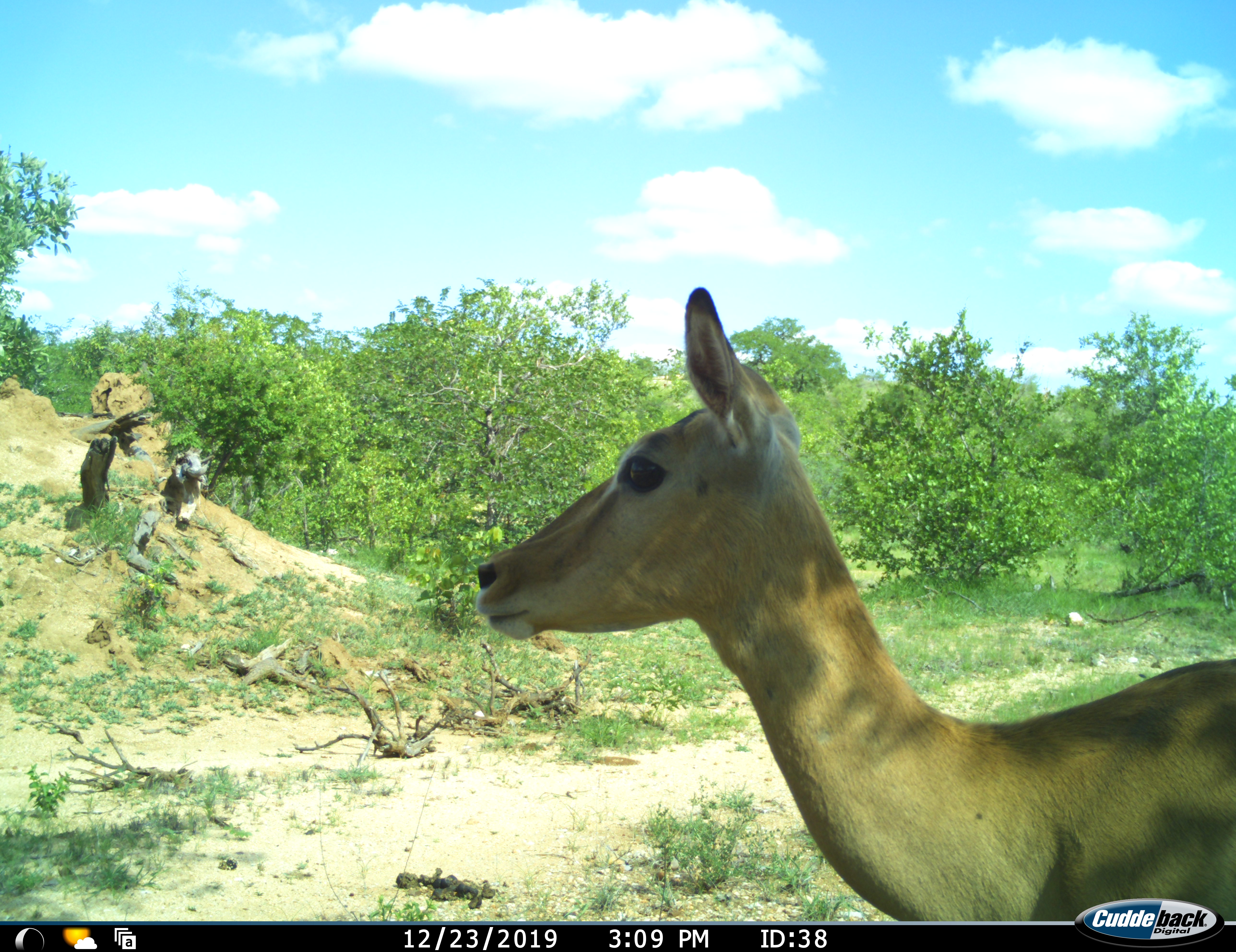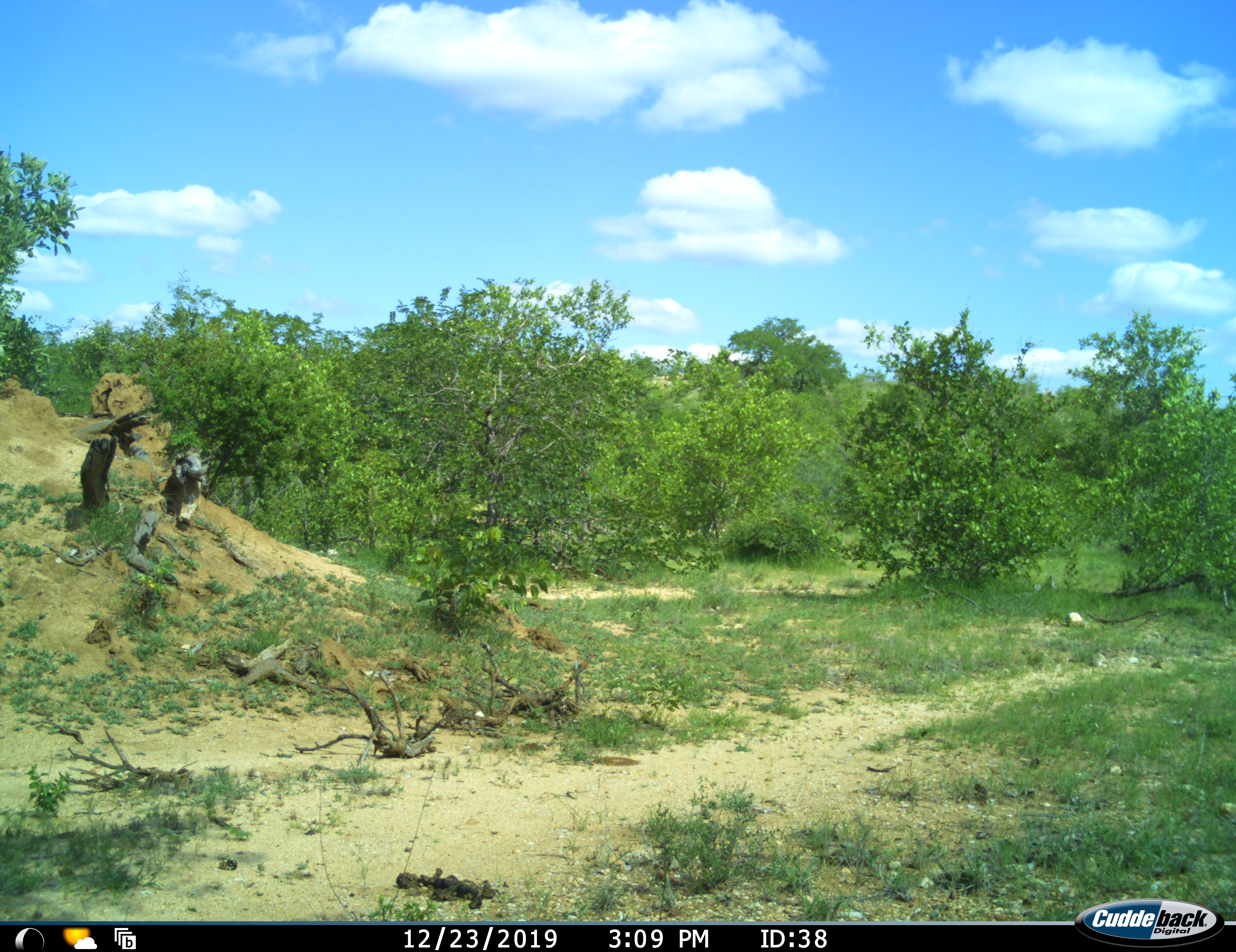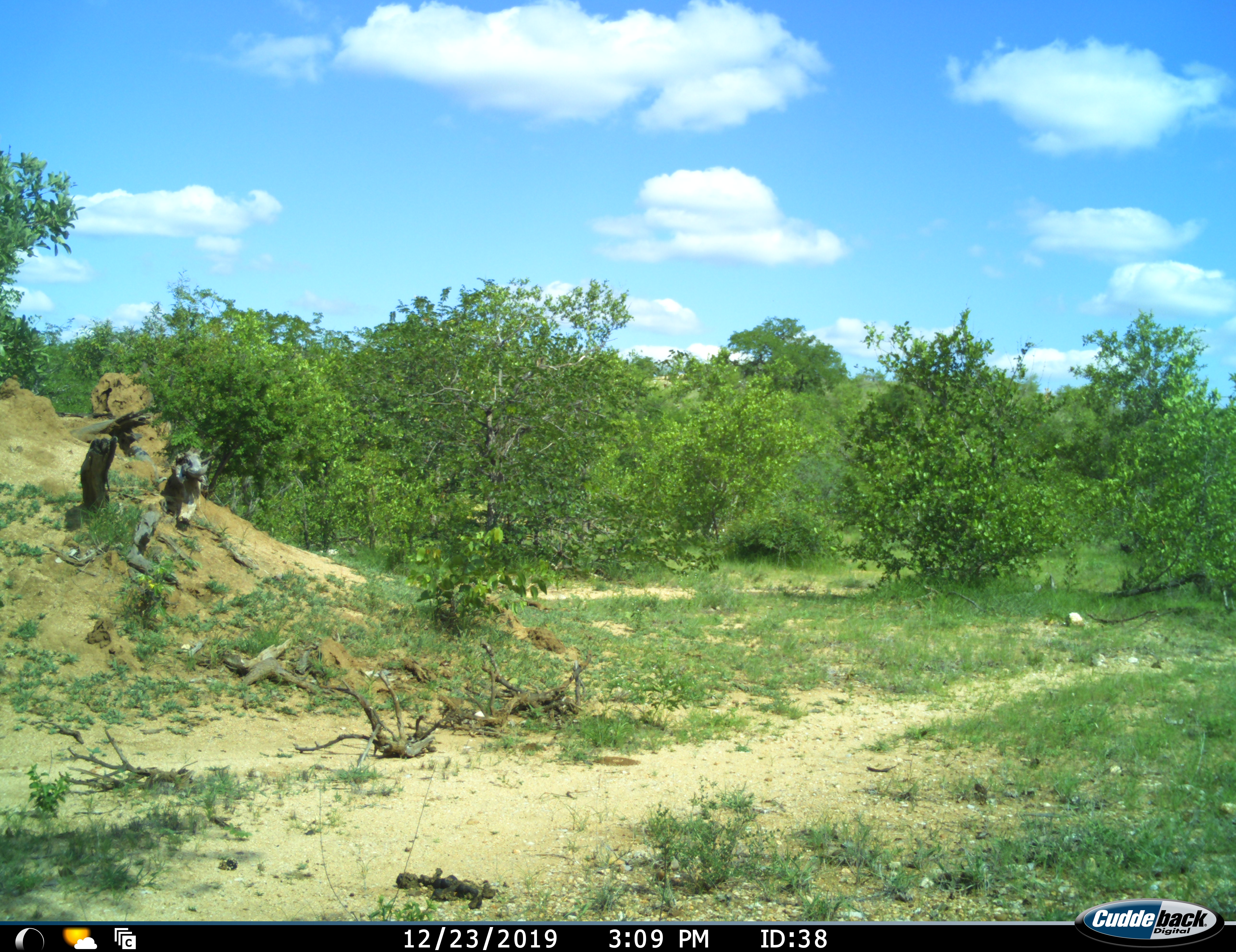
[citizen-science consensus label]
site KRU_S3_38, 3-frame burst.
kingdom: Animalia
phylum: Chordata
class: Mammalia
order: Artiodactyla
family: Bovidae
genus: Aepyceros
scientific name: Aepyceros melampus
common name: impala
Impala (Aepyceros melampus), count 1. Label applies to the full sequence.